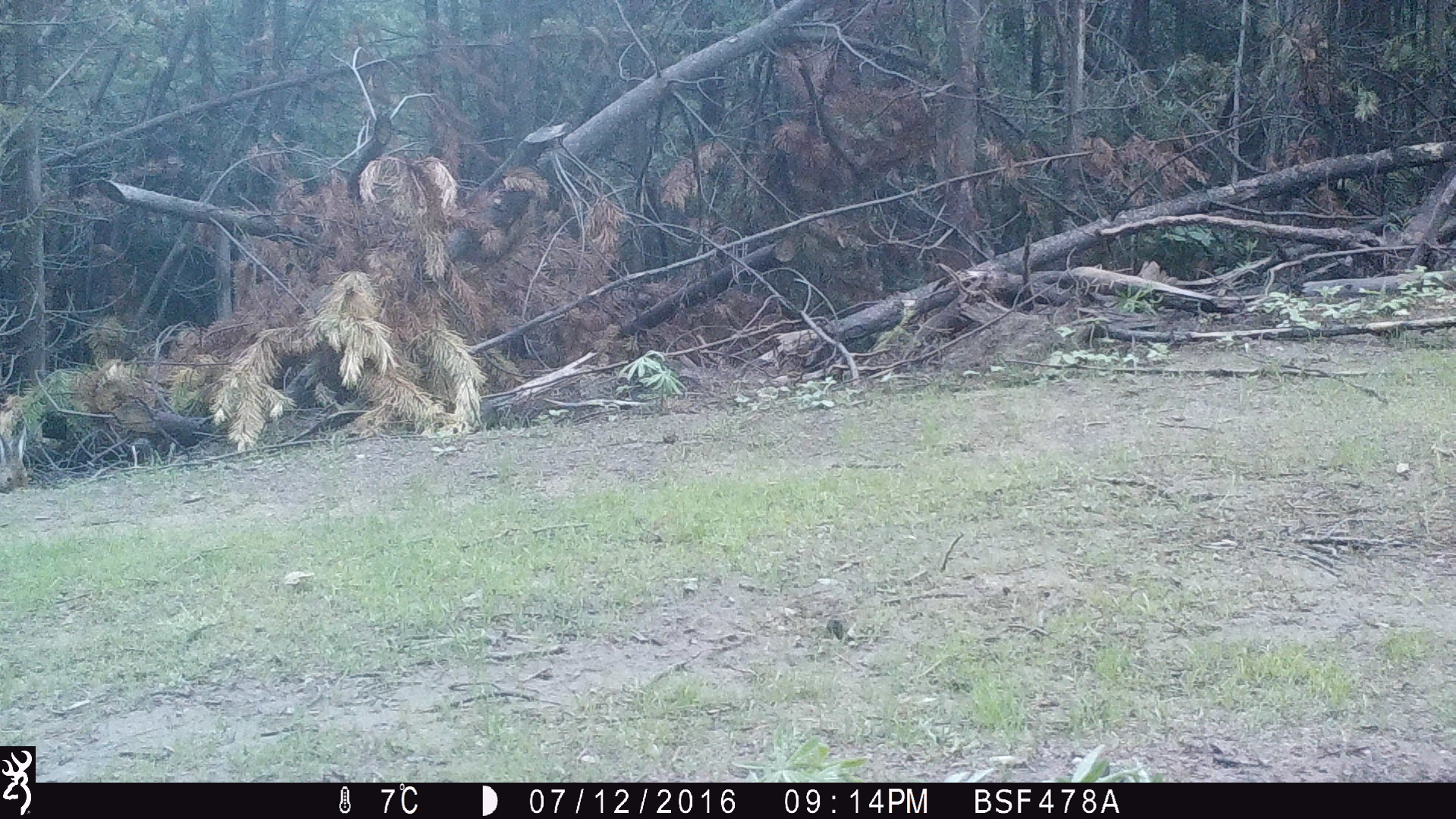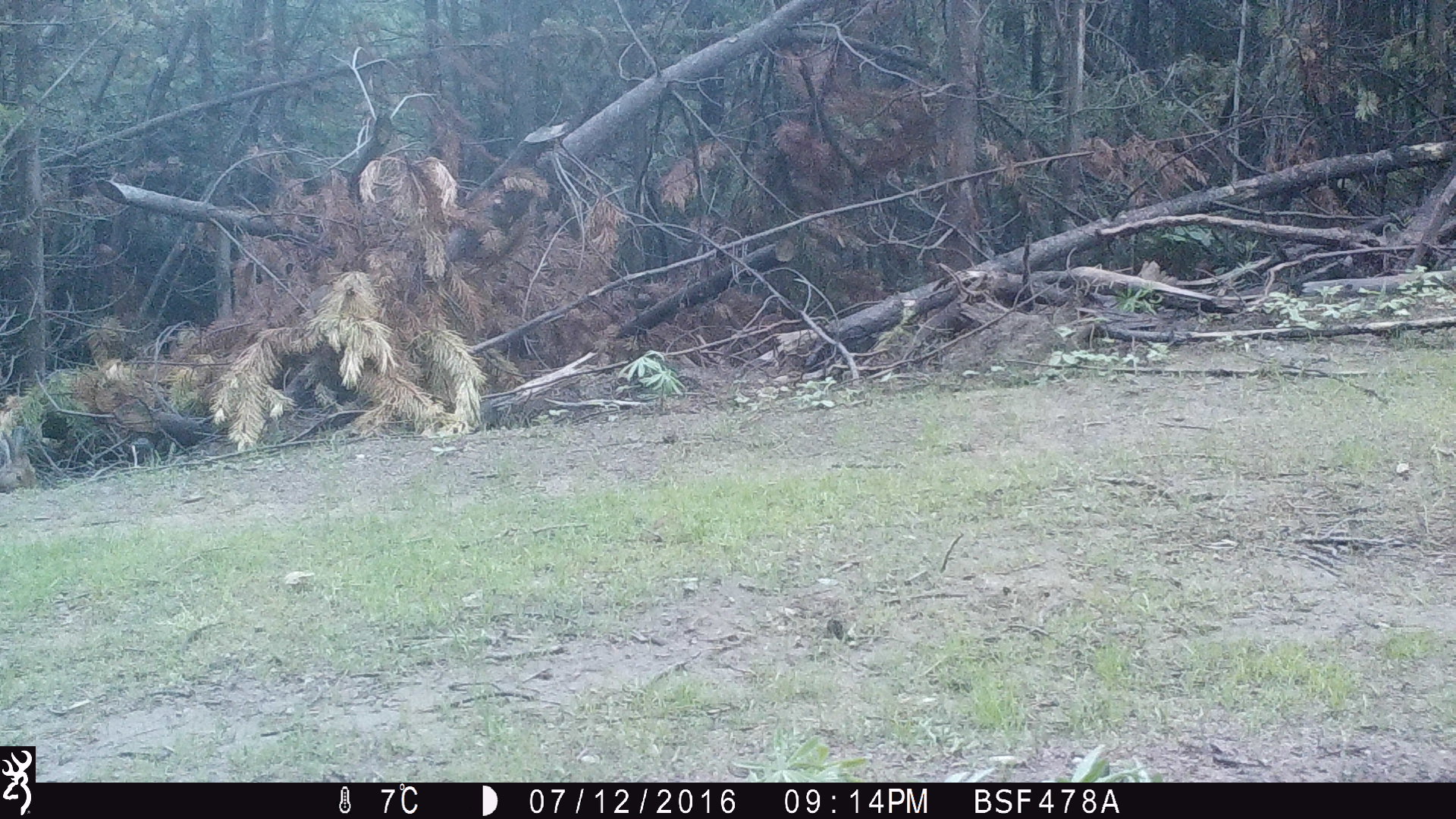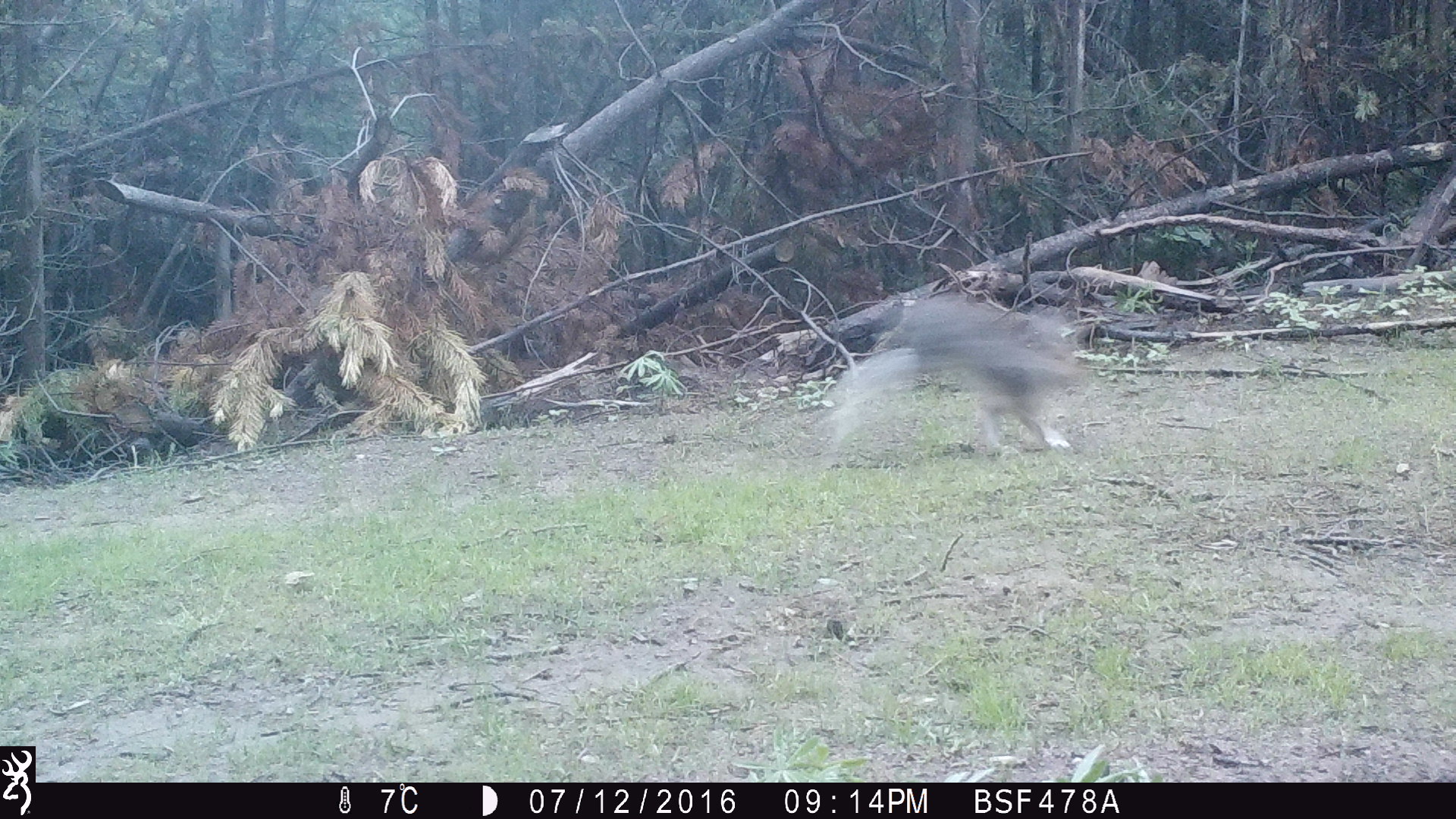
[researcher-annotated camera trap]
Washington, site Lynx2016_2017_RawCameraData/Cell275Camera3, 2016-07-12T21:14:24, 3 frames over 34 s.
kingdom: Animalia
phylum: Chordata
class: Mammalia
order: Lagomorpha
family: Leporidae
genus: Lepus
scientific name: Lepus americanus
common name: snowshoe hare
Lepus americanus (snowshoe hare). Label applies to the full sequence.